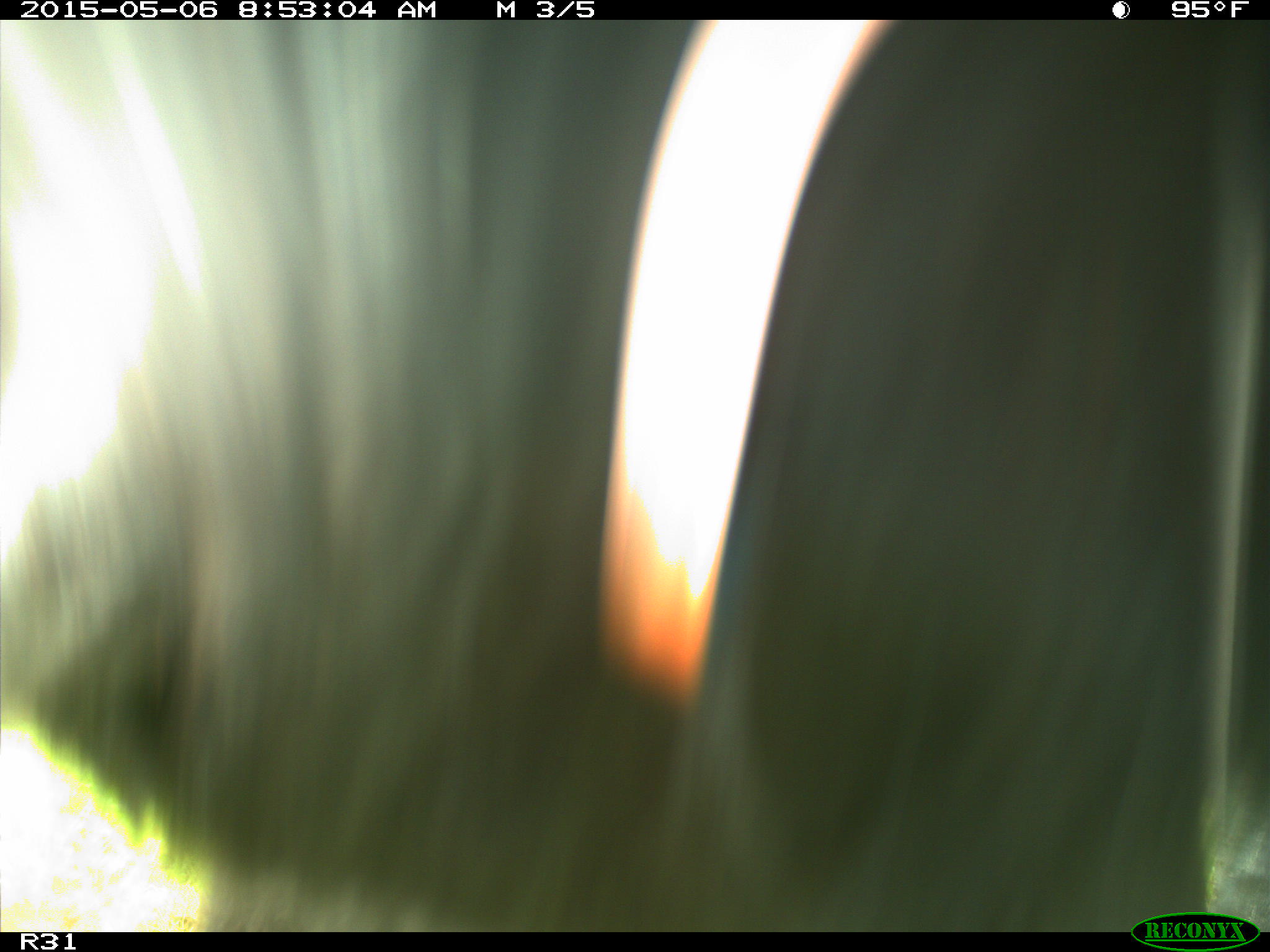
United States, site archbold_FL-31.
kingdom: Animalia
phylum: Chordata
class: Mammalia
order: Artiodactyla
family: Bovidae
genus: Bos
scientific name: Bos taurus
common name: domestic cow